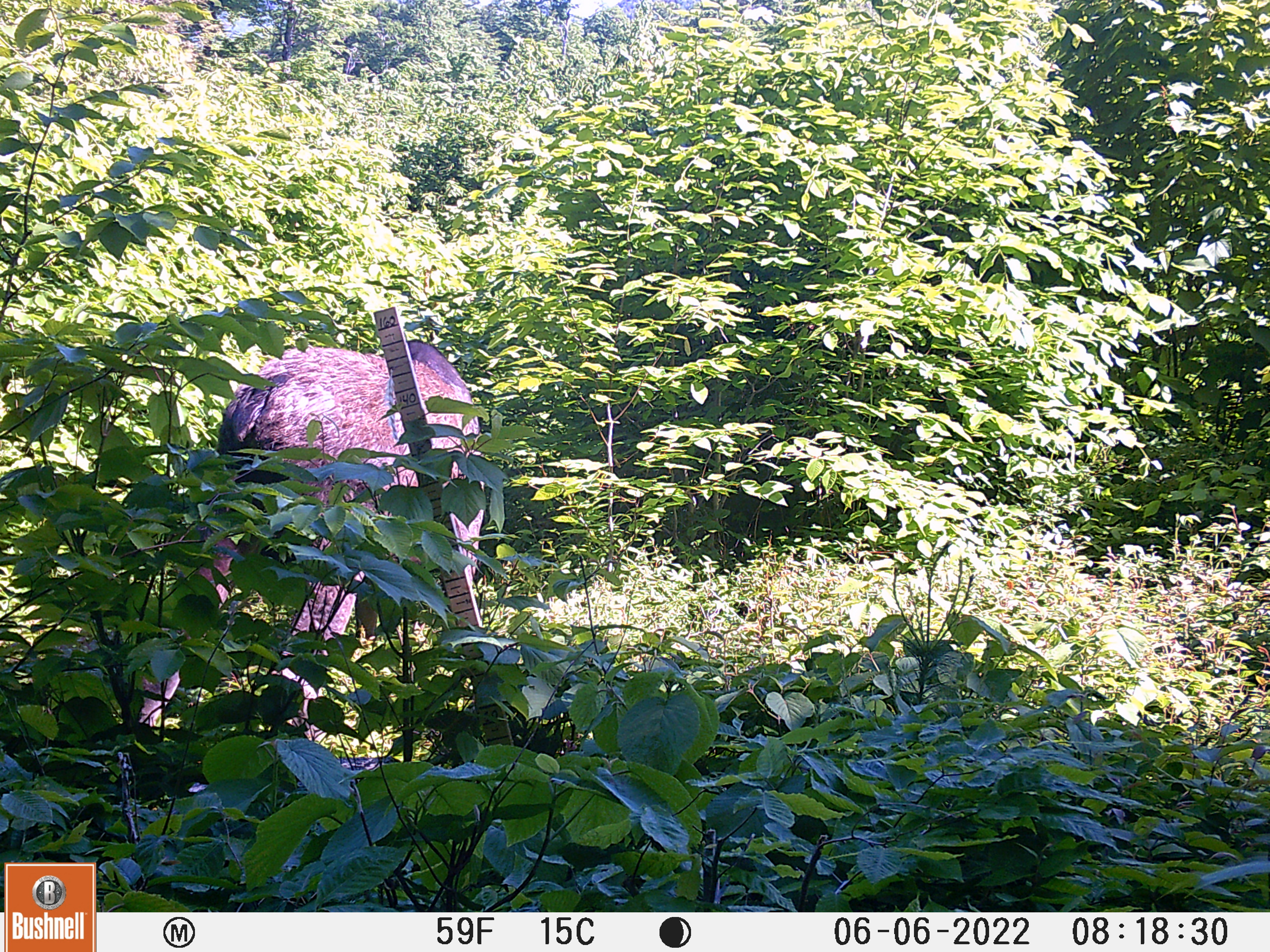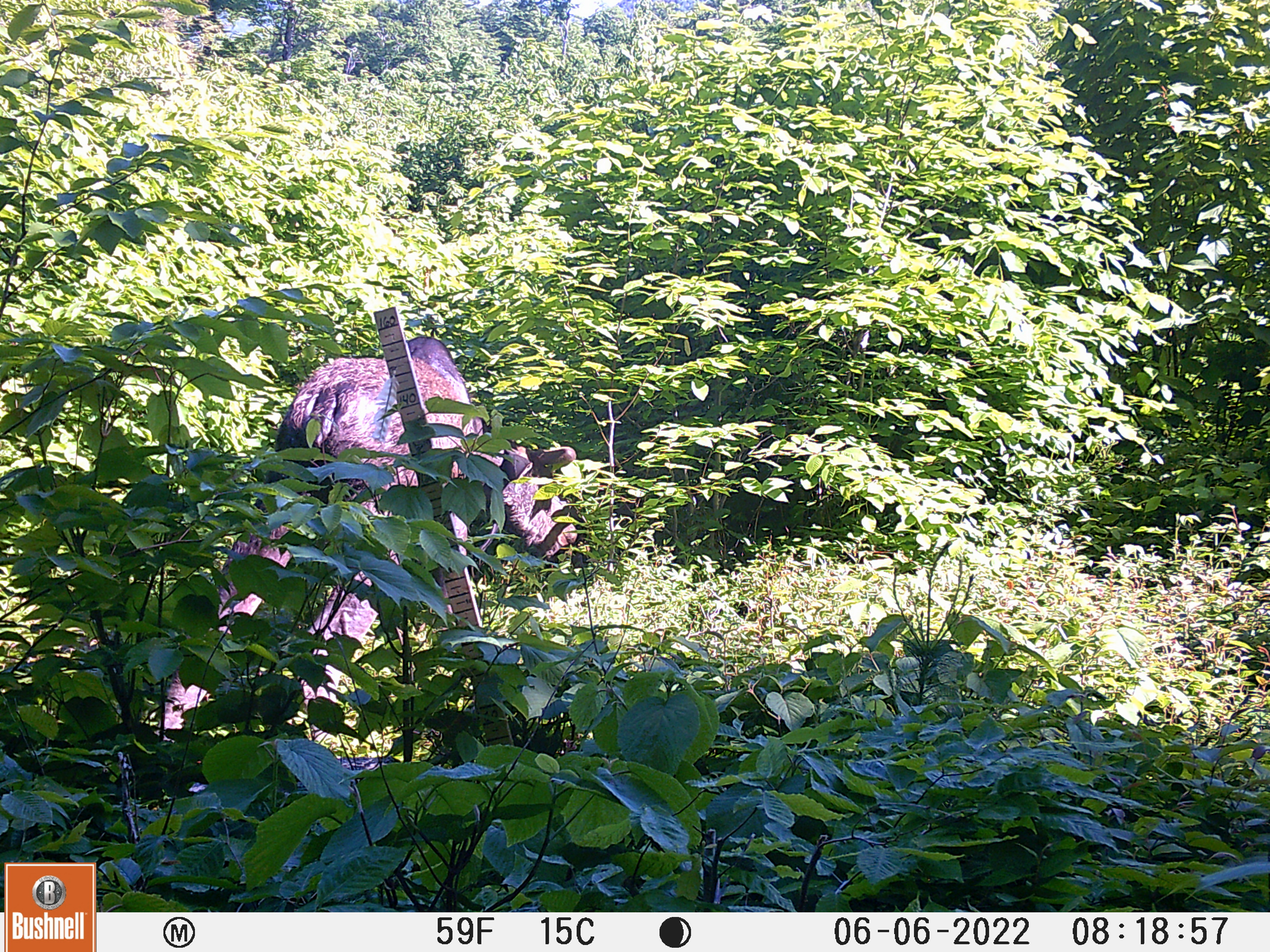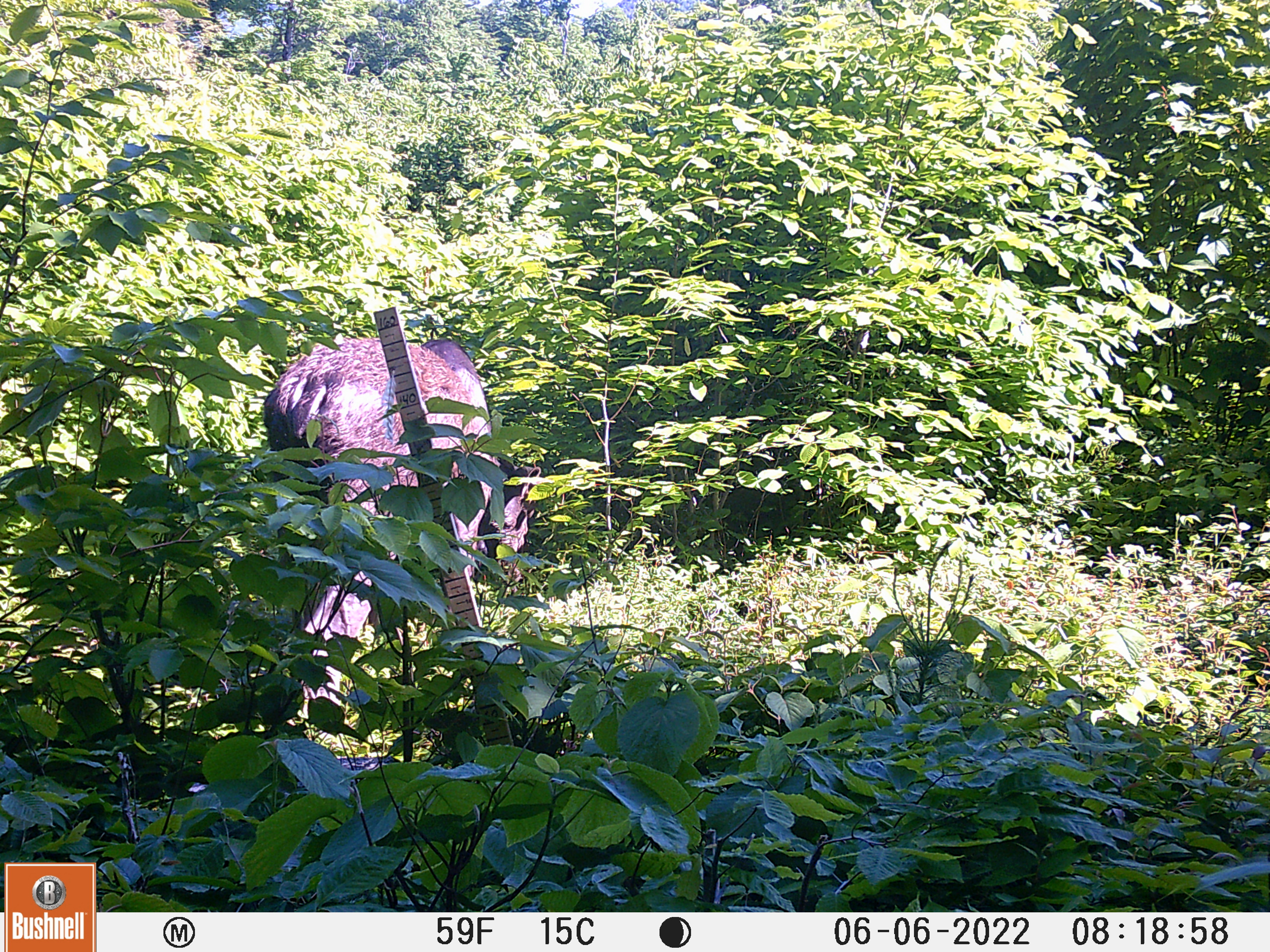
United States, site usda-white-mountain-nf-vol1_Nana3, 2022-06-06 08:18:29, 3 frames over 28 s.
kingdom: Animalia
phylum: Chordata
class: Mammalia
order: Artiodactyla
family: Cervidae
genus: Alces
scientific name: Alces alces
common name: moose